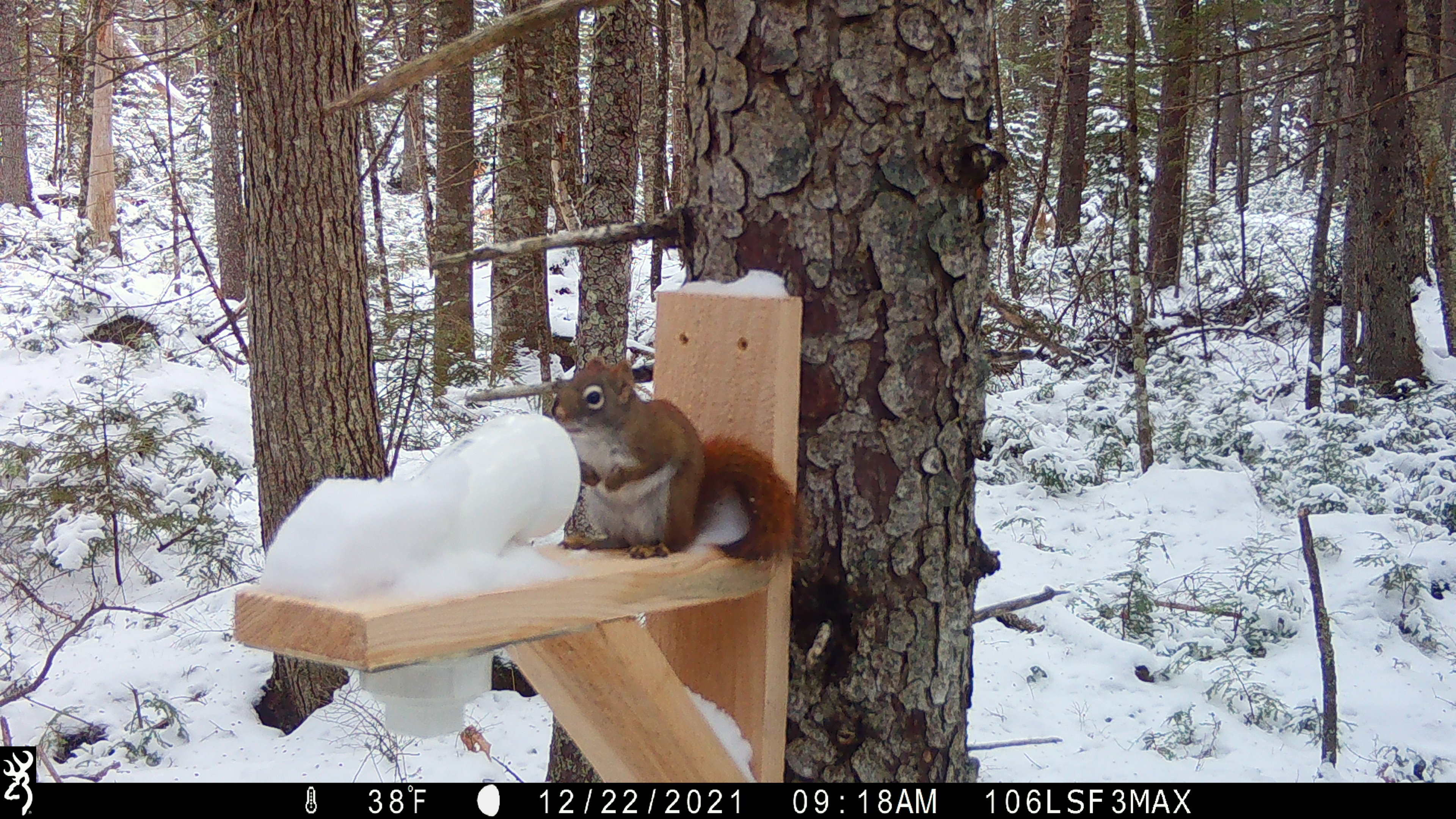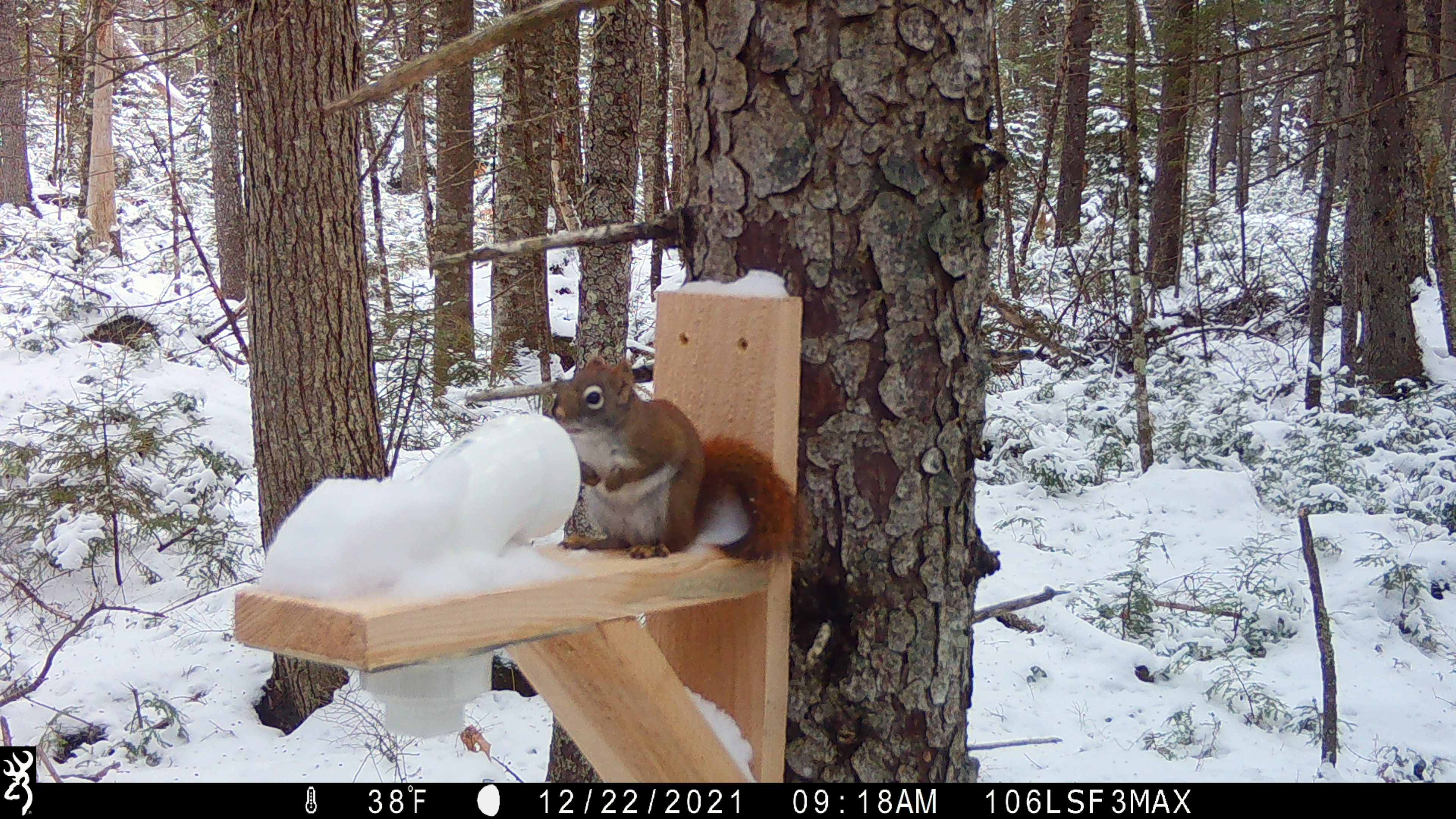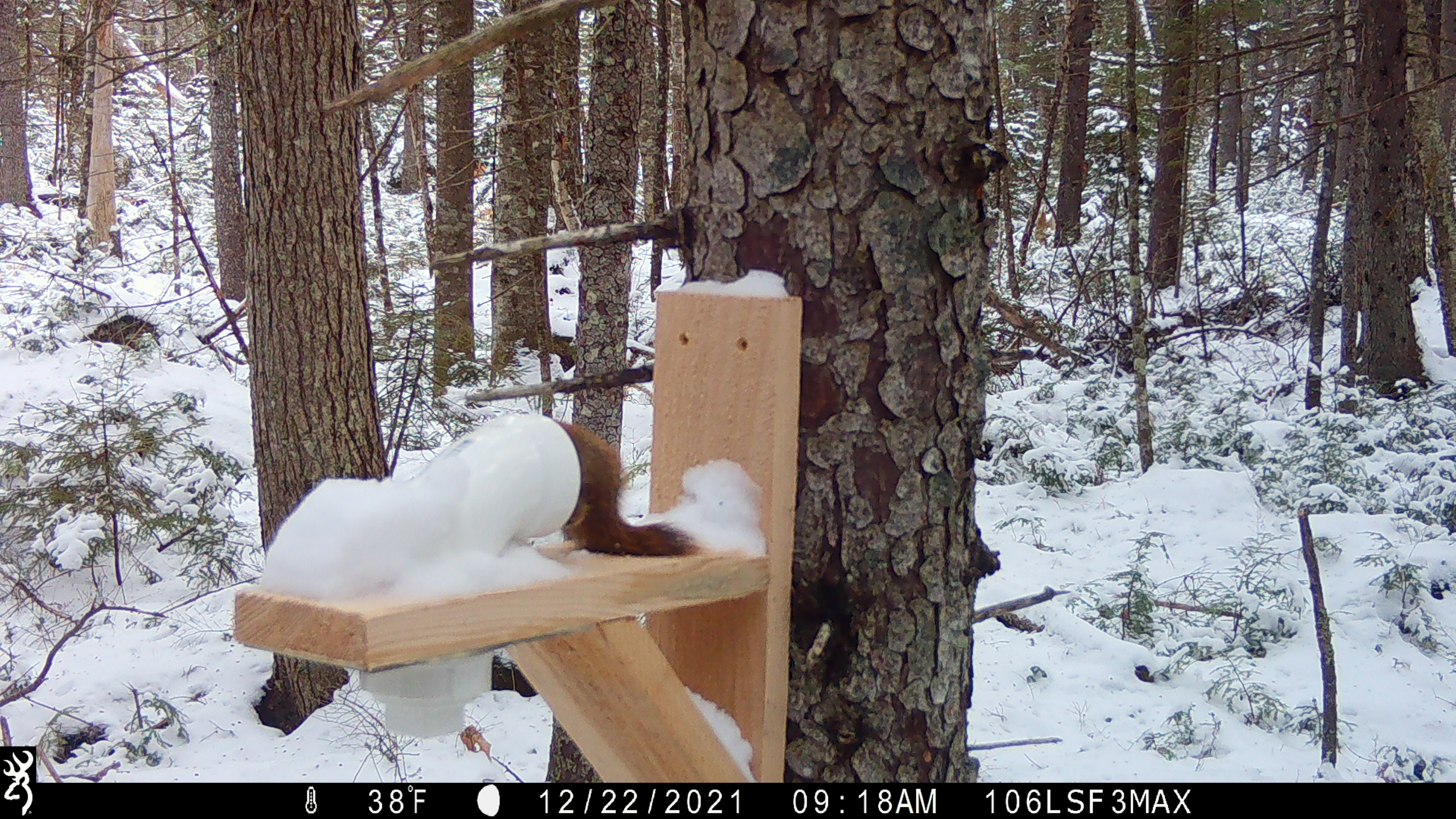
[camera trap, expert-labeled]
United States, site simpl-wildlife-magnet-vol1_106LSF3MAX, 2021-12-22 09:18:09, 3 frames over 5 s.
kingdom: Animalia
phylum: Chordata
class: Mammalia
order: Rodentia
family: Sciuridae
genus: Tamiasciurus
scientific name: Tamiasciurus hudsonicus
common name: red squirrel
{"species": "red squirrel (Tamiasciurus hudsonicus)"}